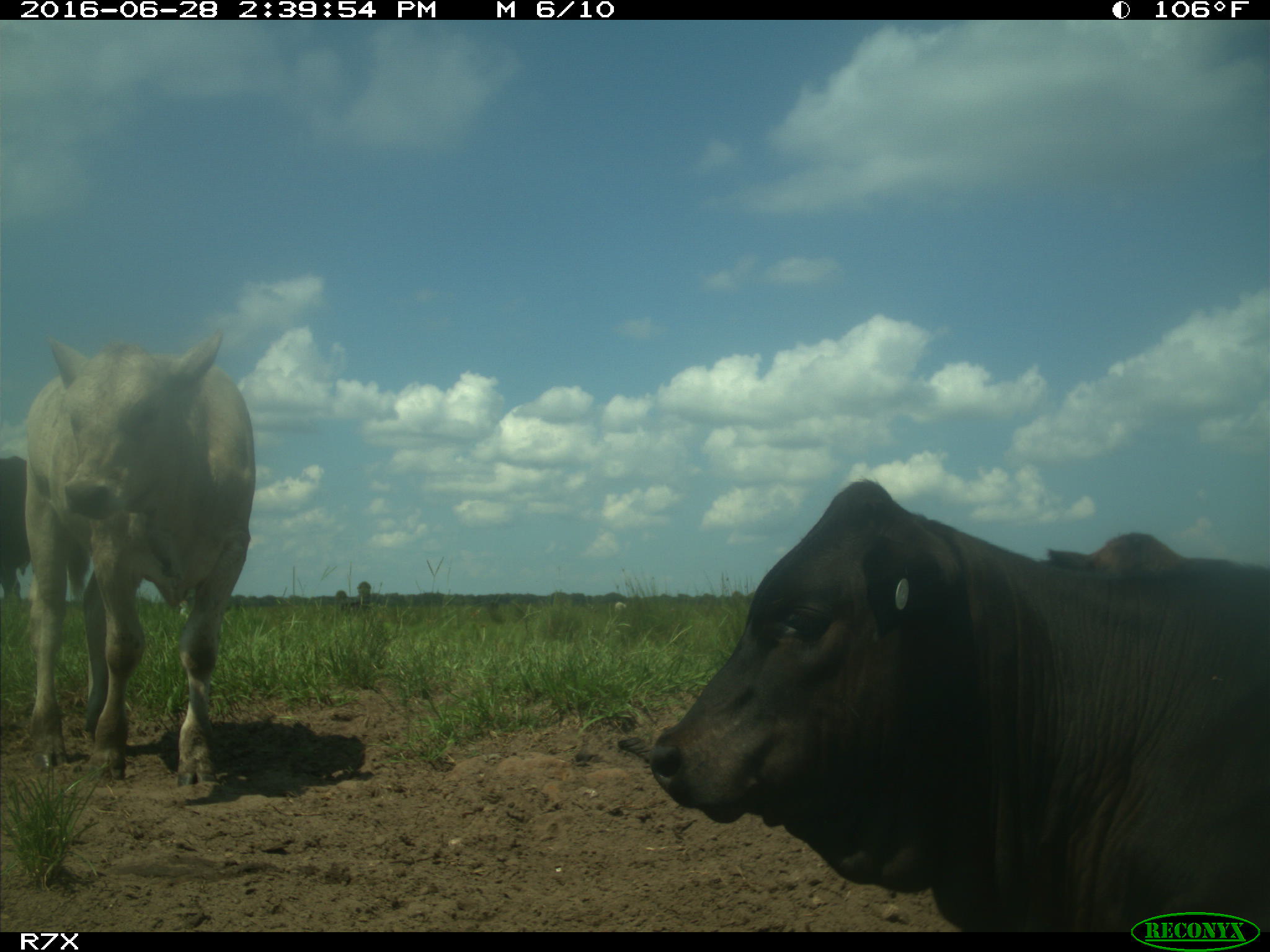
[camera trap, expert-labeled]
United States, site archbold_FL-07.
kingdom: Animalia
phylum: Chordata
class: Mammalia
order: Artiodactyla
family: Bovidae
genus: Bos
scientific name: Bos taurus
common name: domestic cow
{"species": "Bos taurus (domestic cow)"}